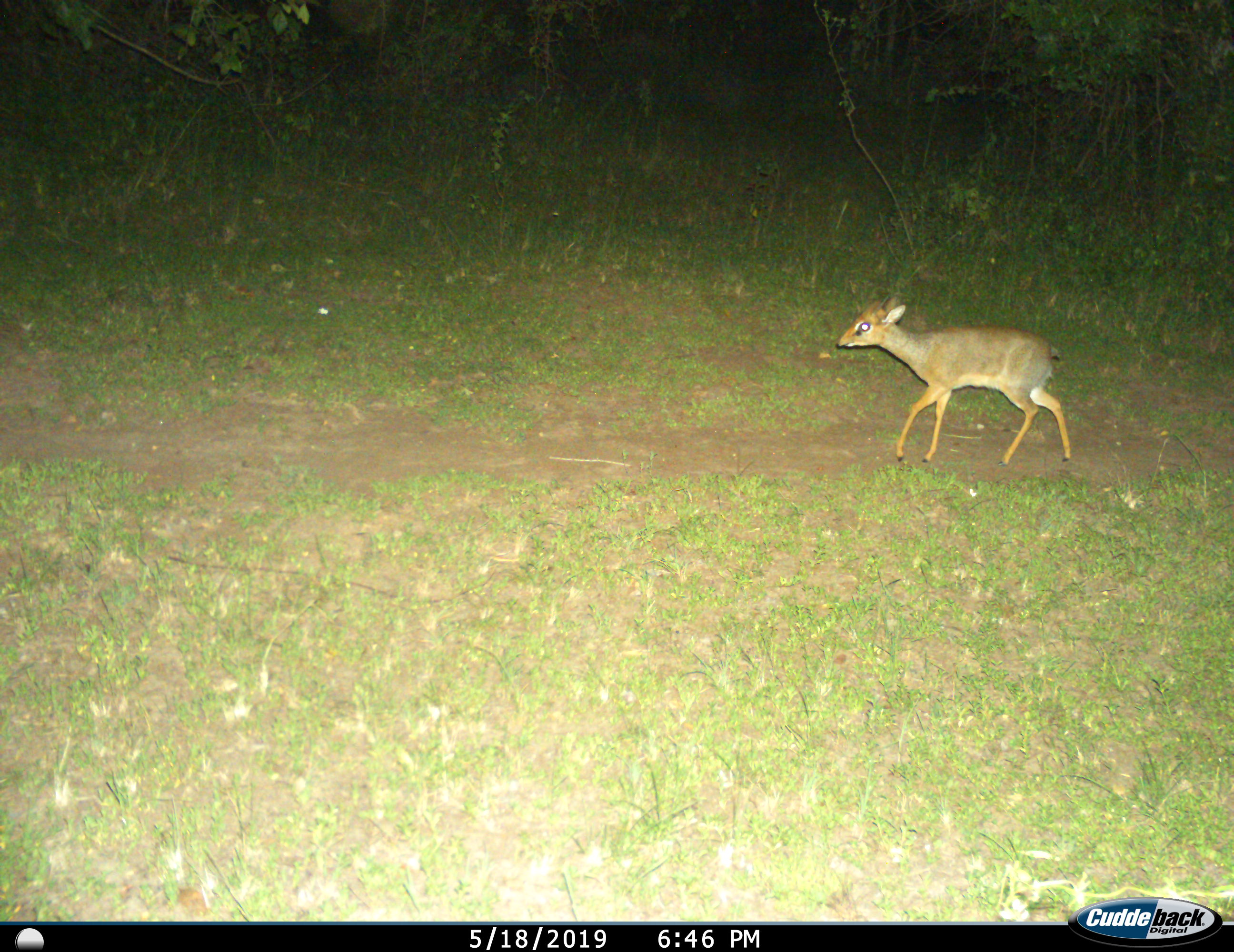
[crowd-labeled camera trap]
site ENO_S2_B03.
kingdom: Animalia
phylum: Chordata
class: Mammalia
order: Artiodactyla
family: Bovidae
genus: Madoqua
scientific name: Madoqua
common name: dik-dik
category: dikdik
Dikdik (dik-dik) (Madoqua), count 1. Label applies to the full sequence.